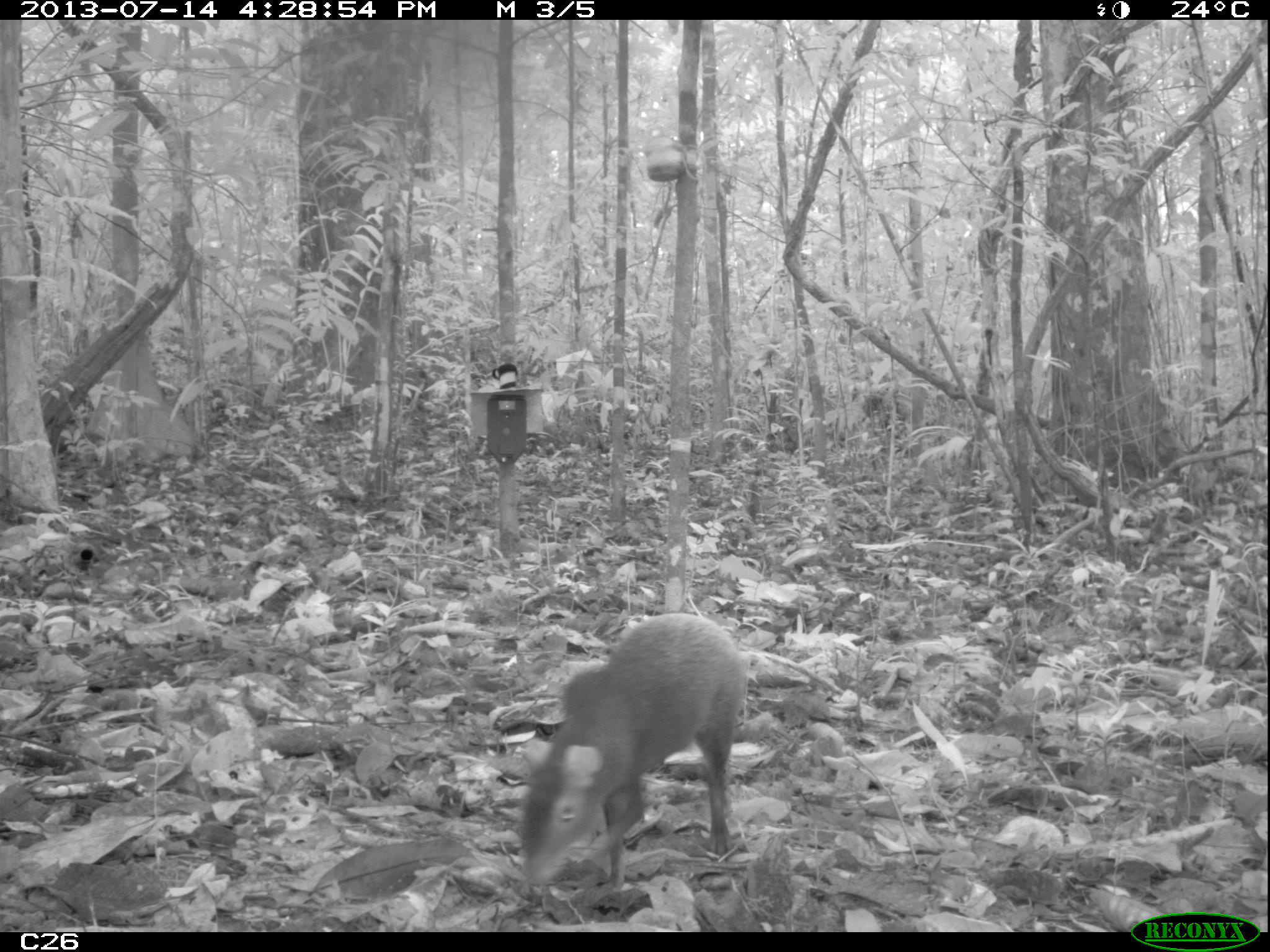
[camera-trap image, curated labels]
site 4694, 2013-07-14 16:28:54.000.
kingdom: Animalia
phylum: Chordata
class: Mammalia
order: Rodentia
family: Dasyproctidae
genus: Dasyprocta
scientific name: Dasyprocta leporina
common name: red-rumped agouti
Dasyprocta leporina (red-rumped agouti), count 1, age adult.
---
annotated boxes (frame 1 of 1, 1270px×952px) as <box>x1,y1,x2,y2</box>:
dasyprocta leporina: <box>517,611,746,908</box>